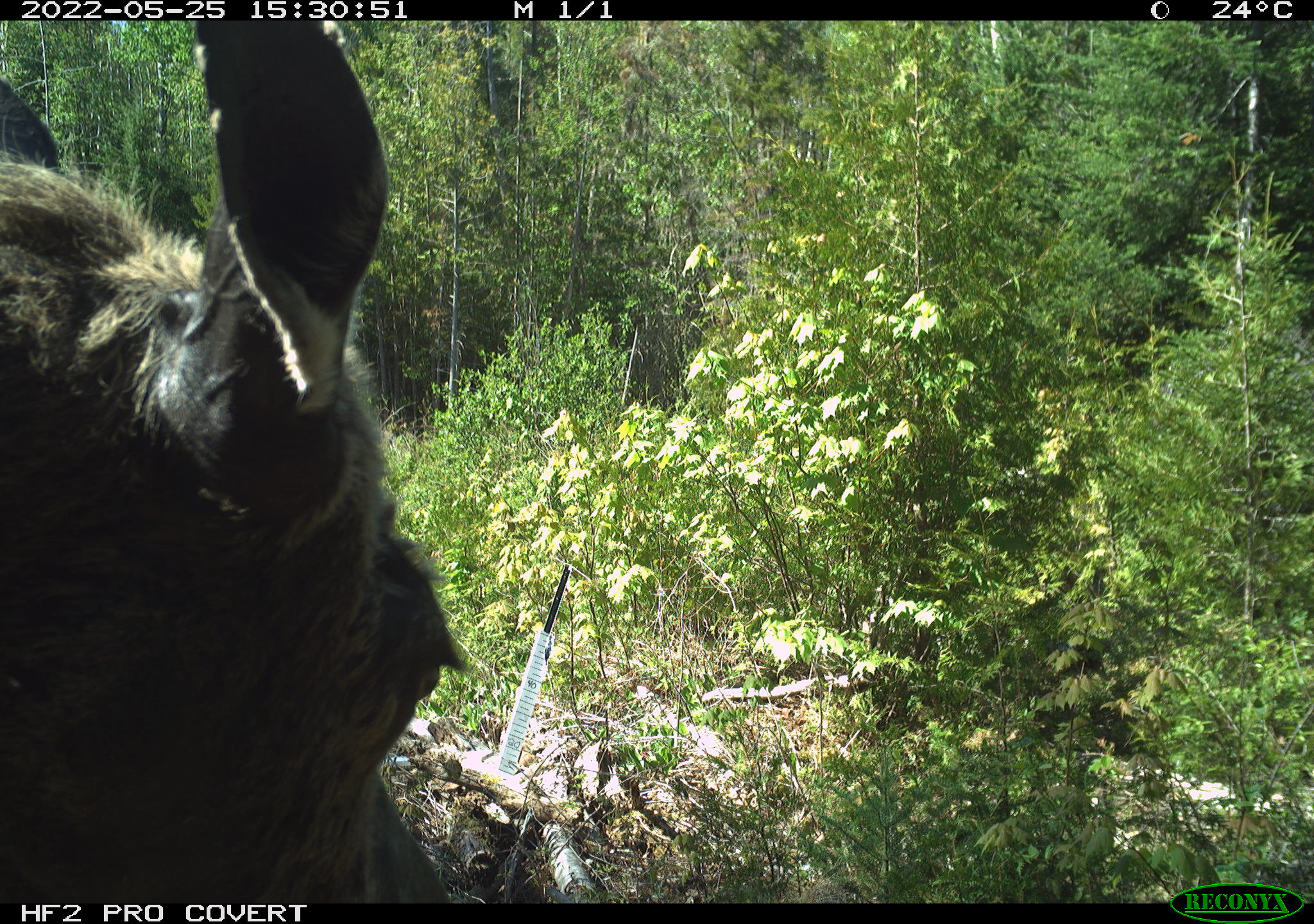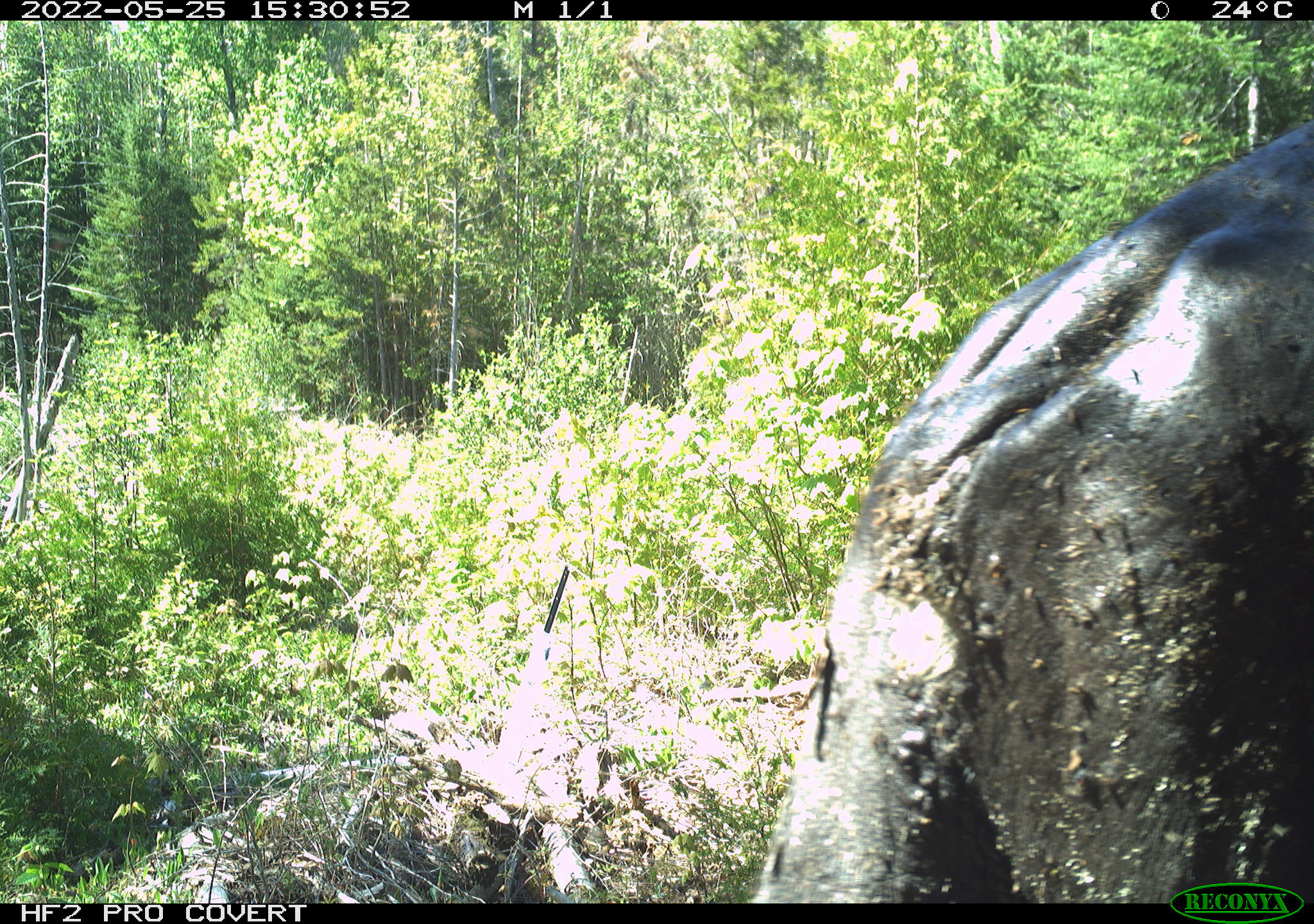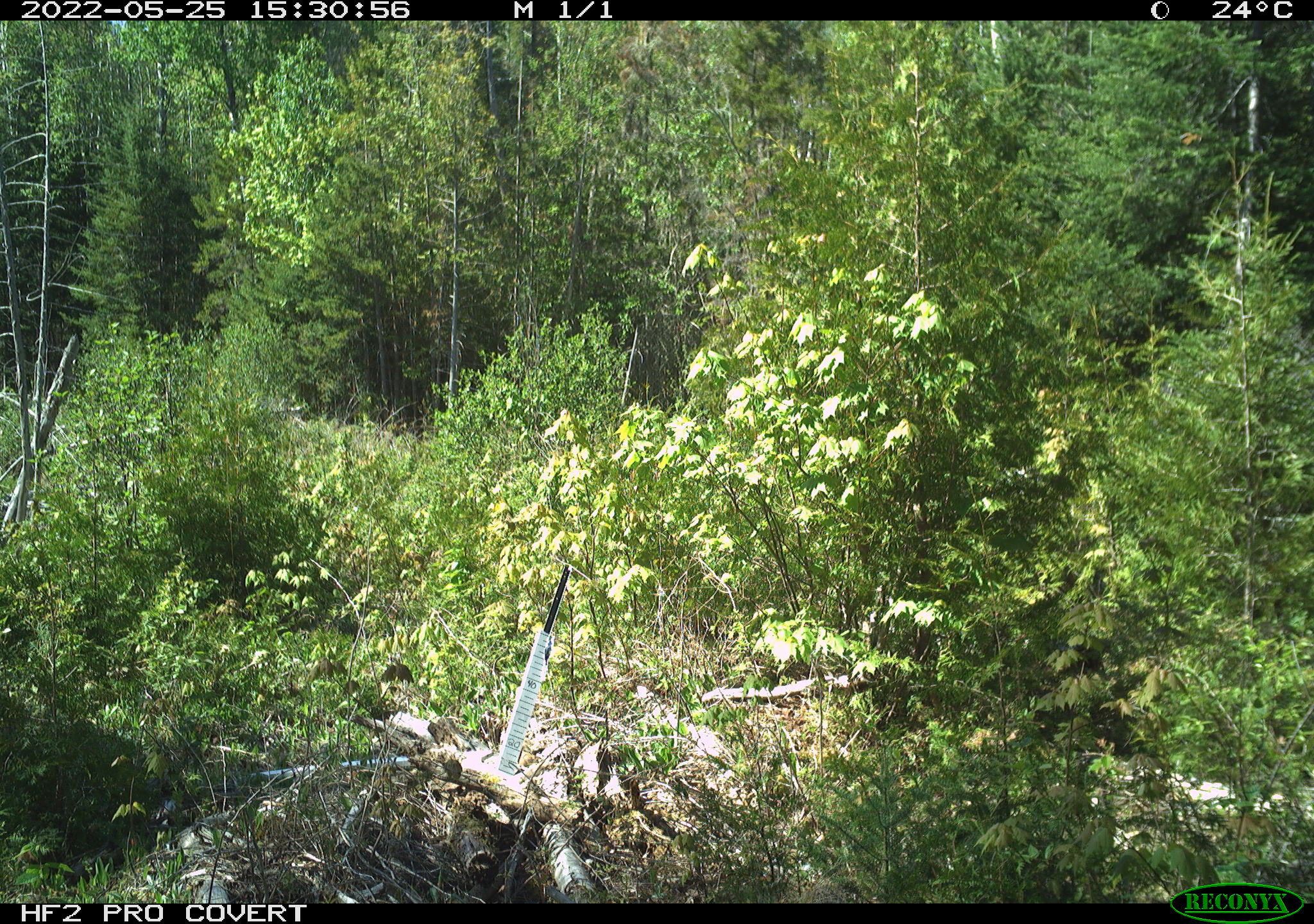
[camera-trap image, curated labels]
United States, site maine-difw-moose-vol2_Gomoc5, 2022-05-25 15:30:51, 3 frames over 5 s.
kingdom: Animalia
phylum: Chordata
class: Mammalia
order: Artiodactyla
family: Cervidae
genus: Alces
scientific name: Alces alces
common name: moose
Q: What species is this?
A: Moose (Alces alces).